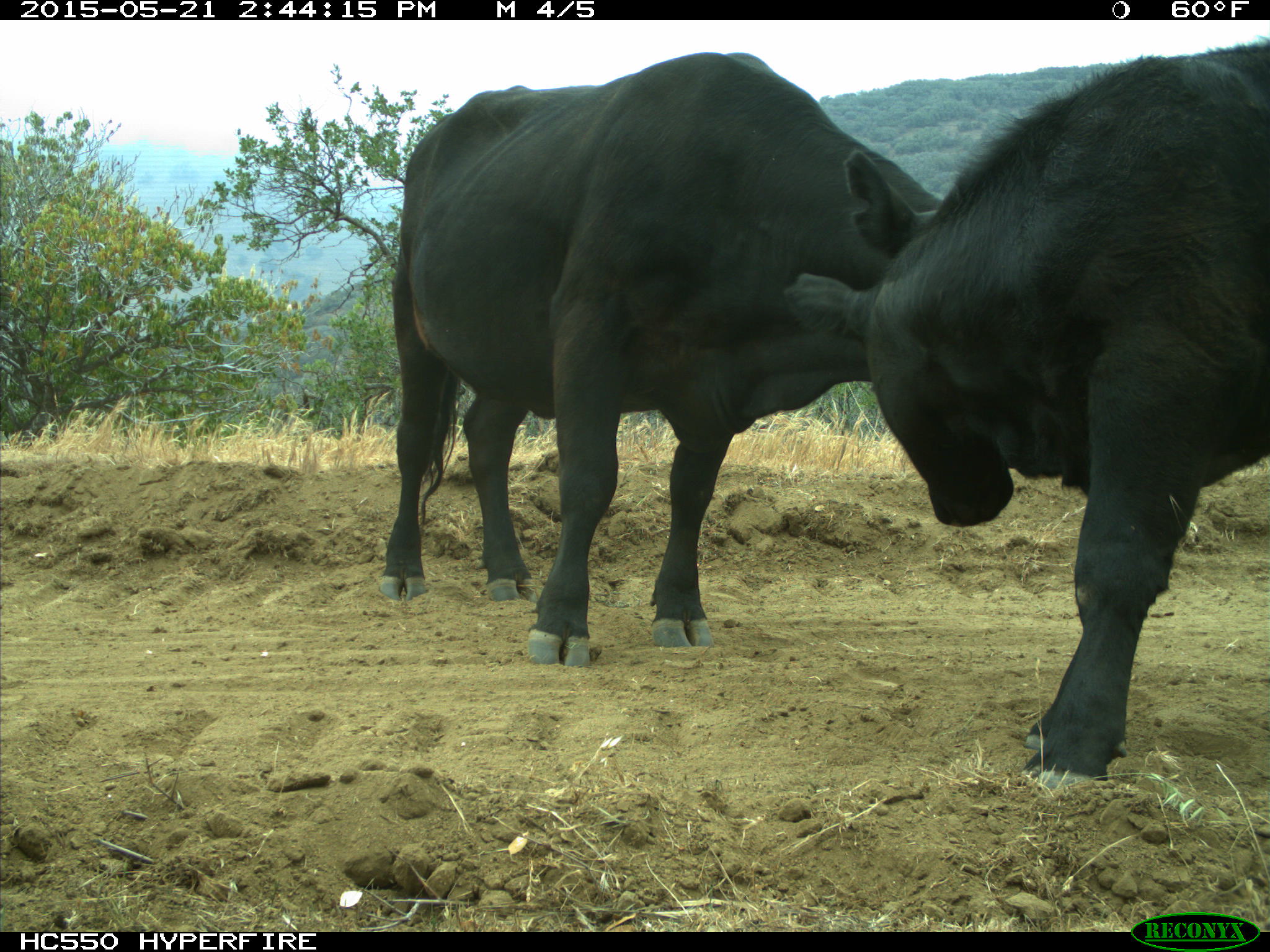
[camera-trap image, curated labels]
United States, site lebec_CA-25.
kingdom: Animalia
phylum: Chordata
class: Mammalia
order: Artiodactyla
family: Bovidae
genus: Bos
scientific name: Bos taurus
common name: domestic cow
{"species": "Bos taurus (domestic cow)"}